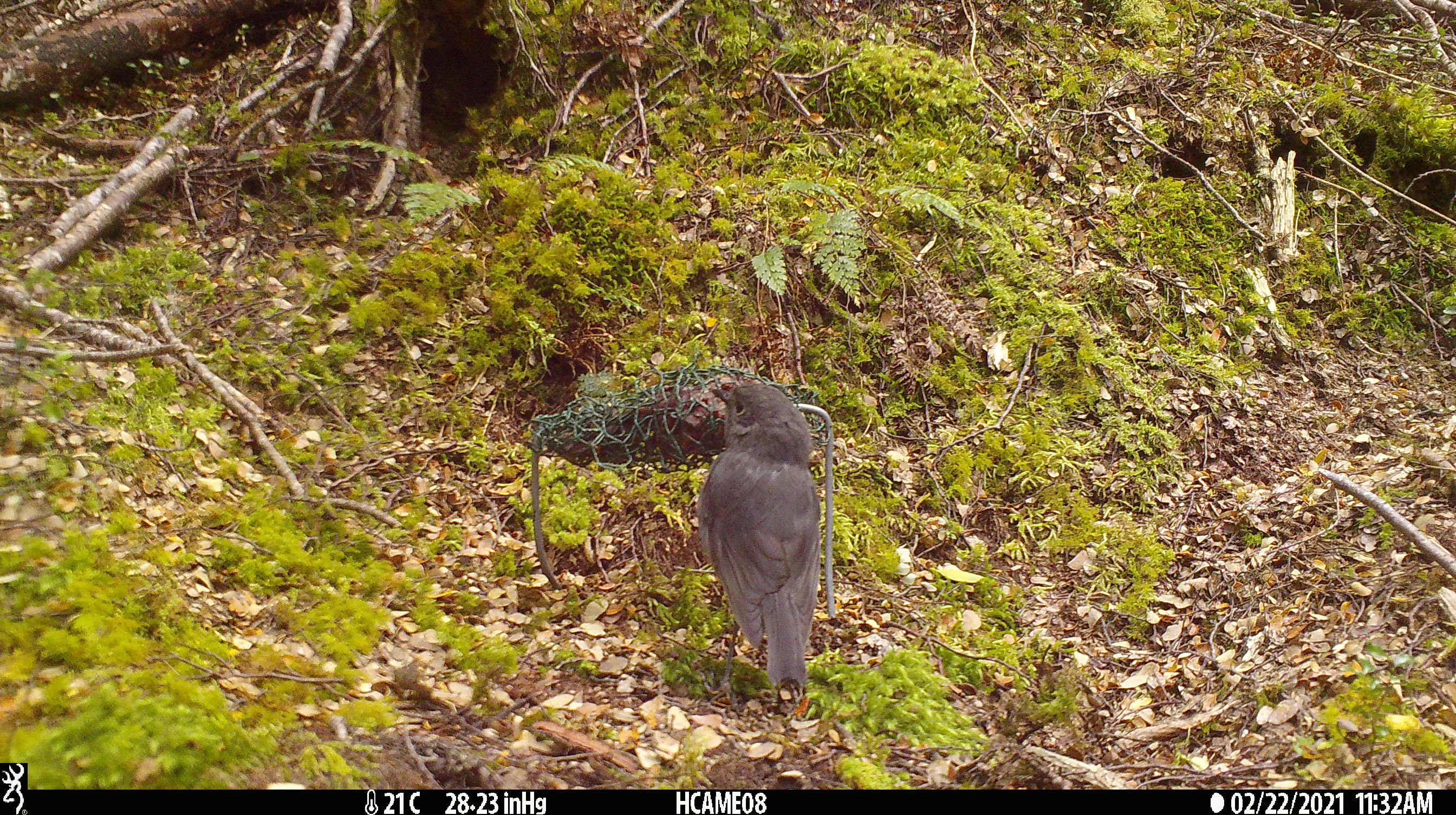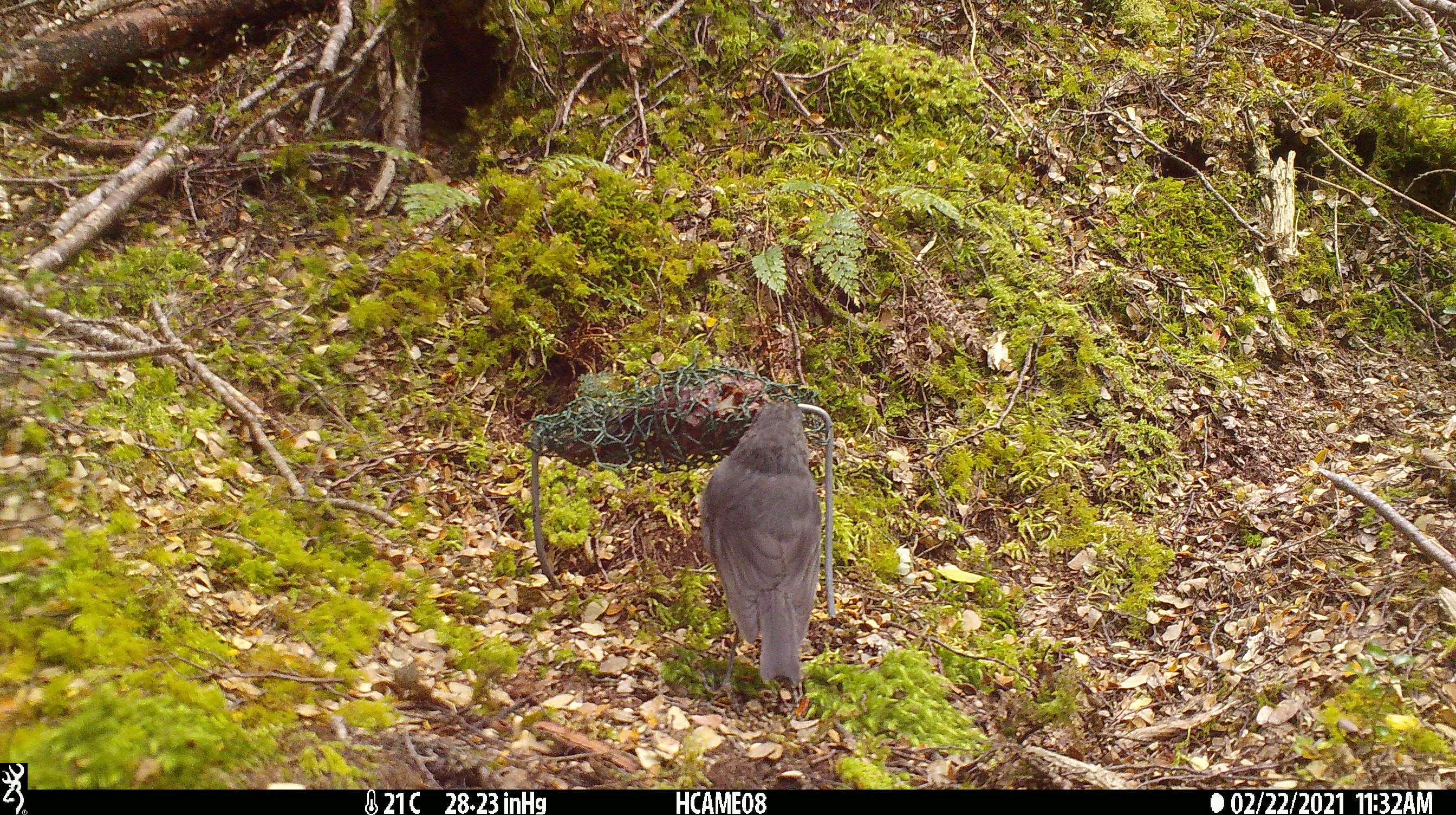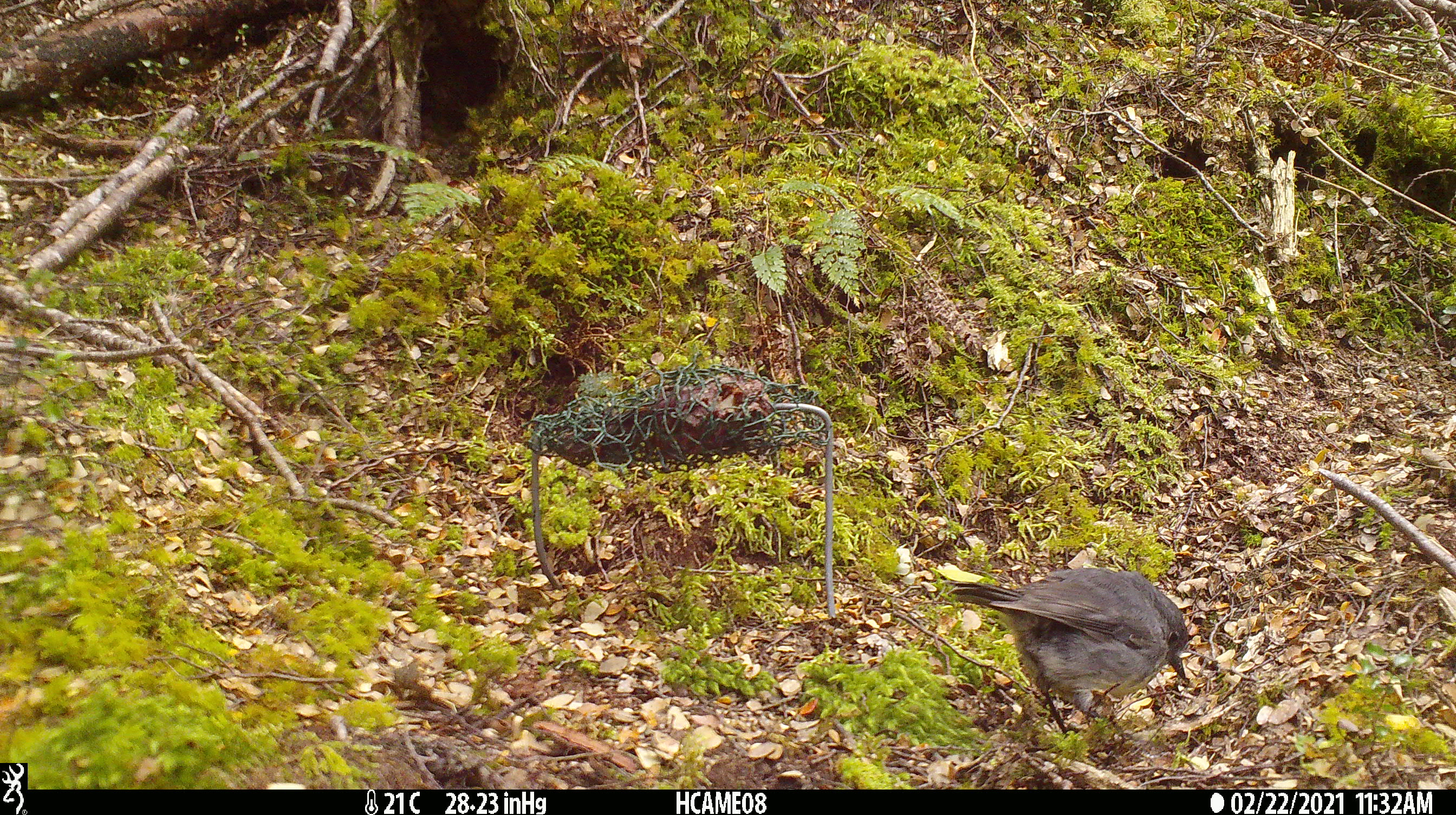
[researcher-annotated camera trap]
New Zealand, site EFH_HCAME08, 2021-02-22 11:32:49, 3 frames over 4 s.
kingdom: Animalia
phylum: Chordata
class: Aves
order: Passeriformes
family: Petroicidae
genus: Petroica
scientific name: Petroica australis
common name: new zealand robin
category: robin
Robin (new zealand robin) (Petroica australis).